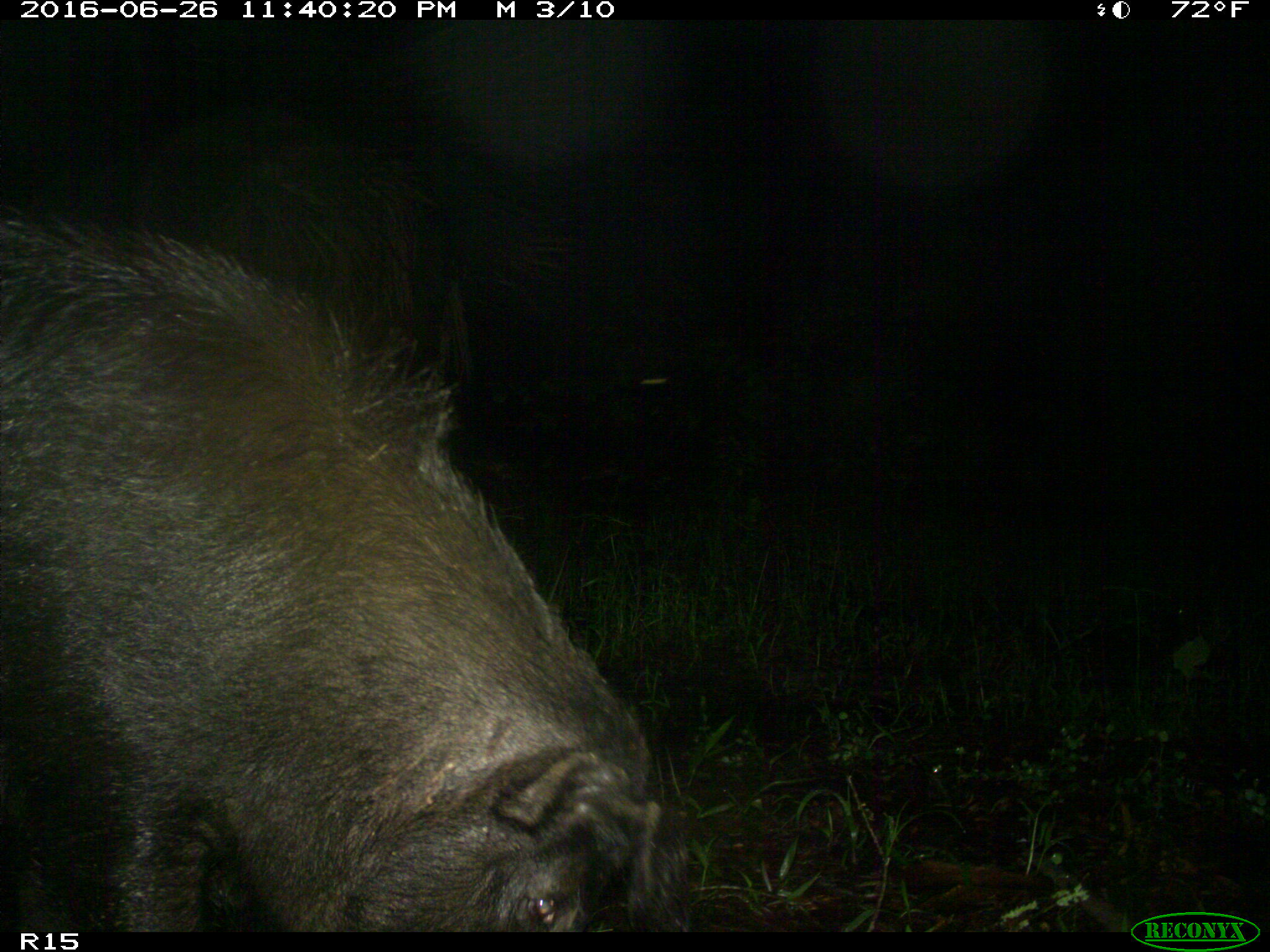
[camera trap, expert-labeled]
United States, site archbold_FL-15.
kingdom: Animalia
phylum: Chordata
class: Mammalia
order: Artiodactyla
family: Suidae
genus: Sus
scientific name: Sus scrofa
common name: wild boar